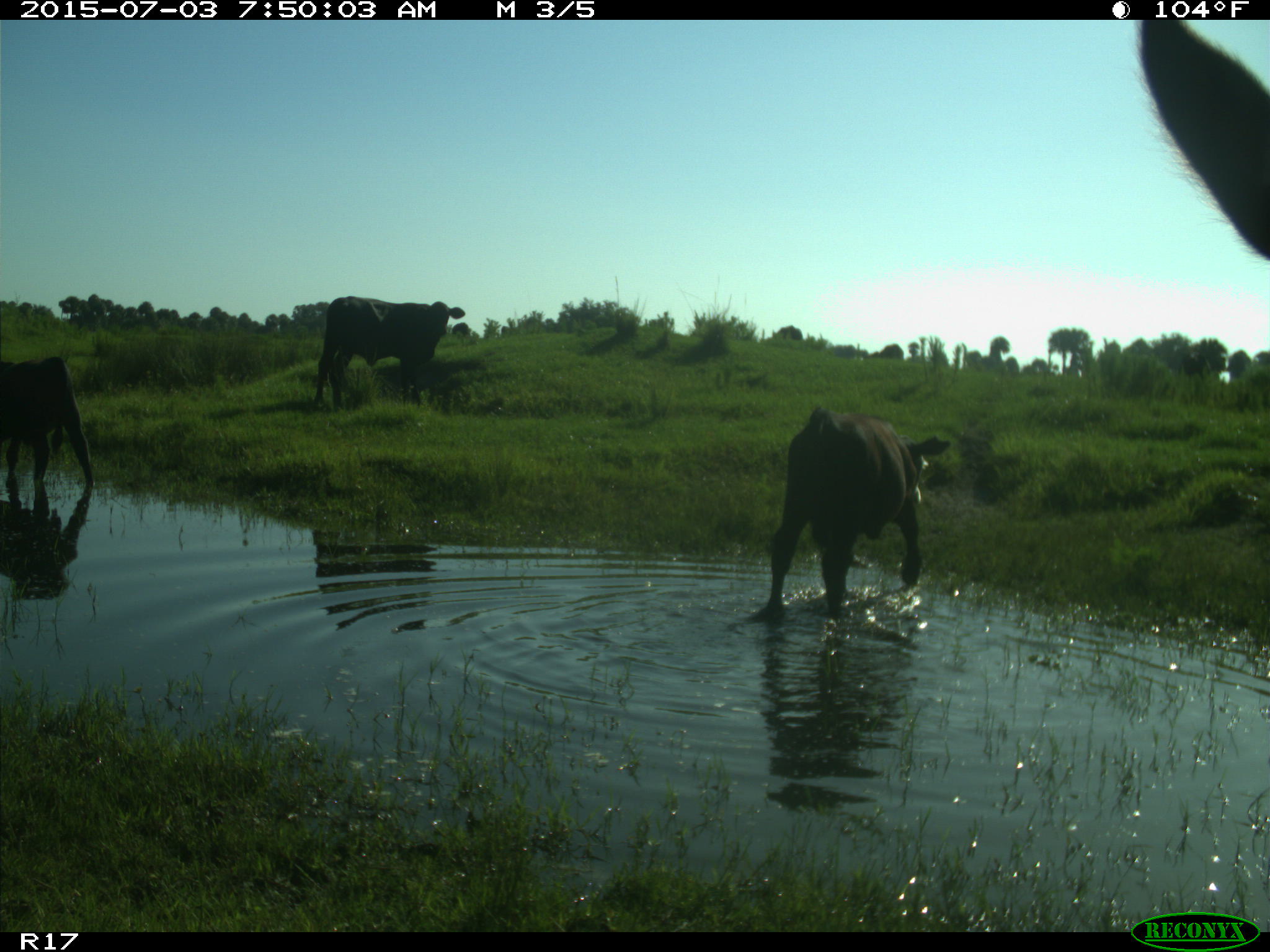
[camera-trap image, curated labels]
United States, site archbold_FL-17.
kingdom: Animalia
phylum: Chordata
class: Mammalia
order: Artiodactyla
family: Bovidae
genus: Bos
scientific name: Bos taurus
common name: domestic cow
Bos taurus (domestic cow).